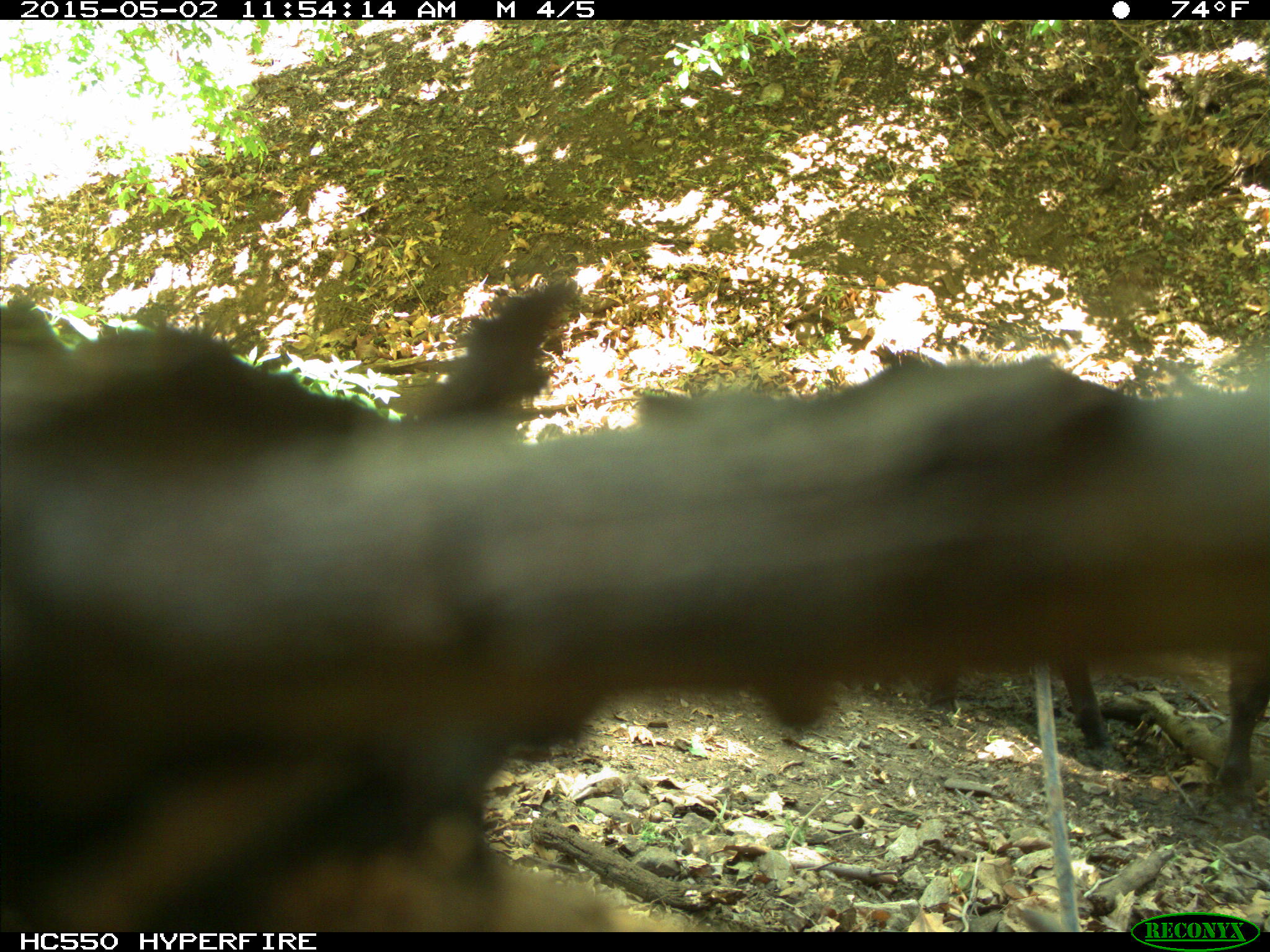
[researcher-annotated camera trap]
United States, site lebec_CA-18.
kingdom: Animalia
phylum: Chordata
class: Mammalia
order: Artiodactyla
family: Bovidae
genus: Bos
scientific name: Bos taurus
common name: domestic cow